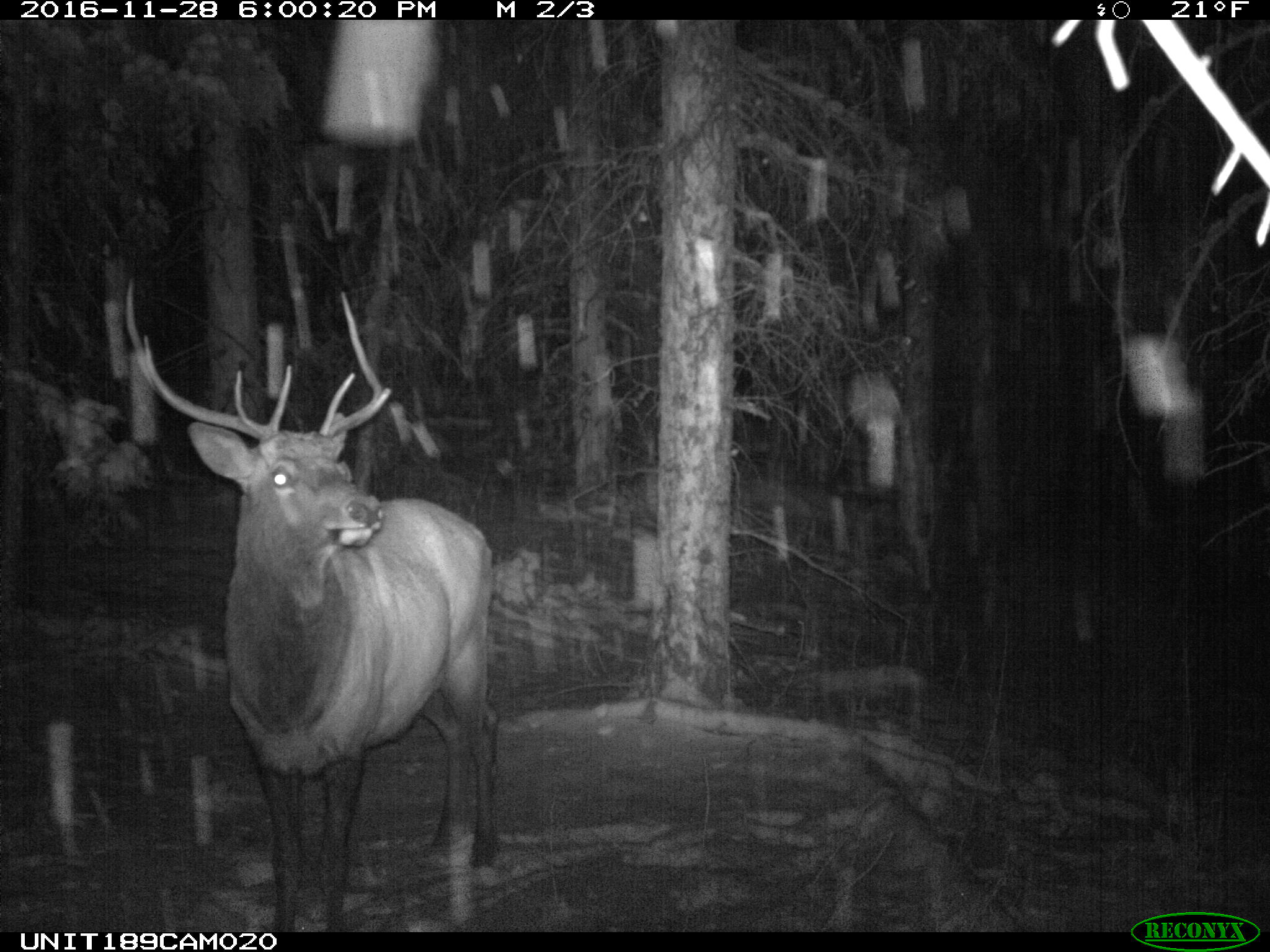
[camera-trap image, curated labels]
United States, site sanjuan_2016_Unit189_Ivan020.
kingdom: Animalia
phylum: Chordata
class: Mammalia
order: Artiodactyla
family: Cervidae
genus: Cervus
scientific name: Cervus elaphus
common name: red deer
Cervus elaphus (red deer).